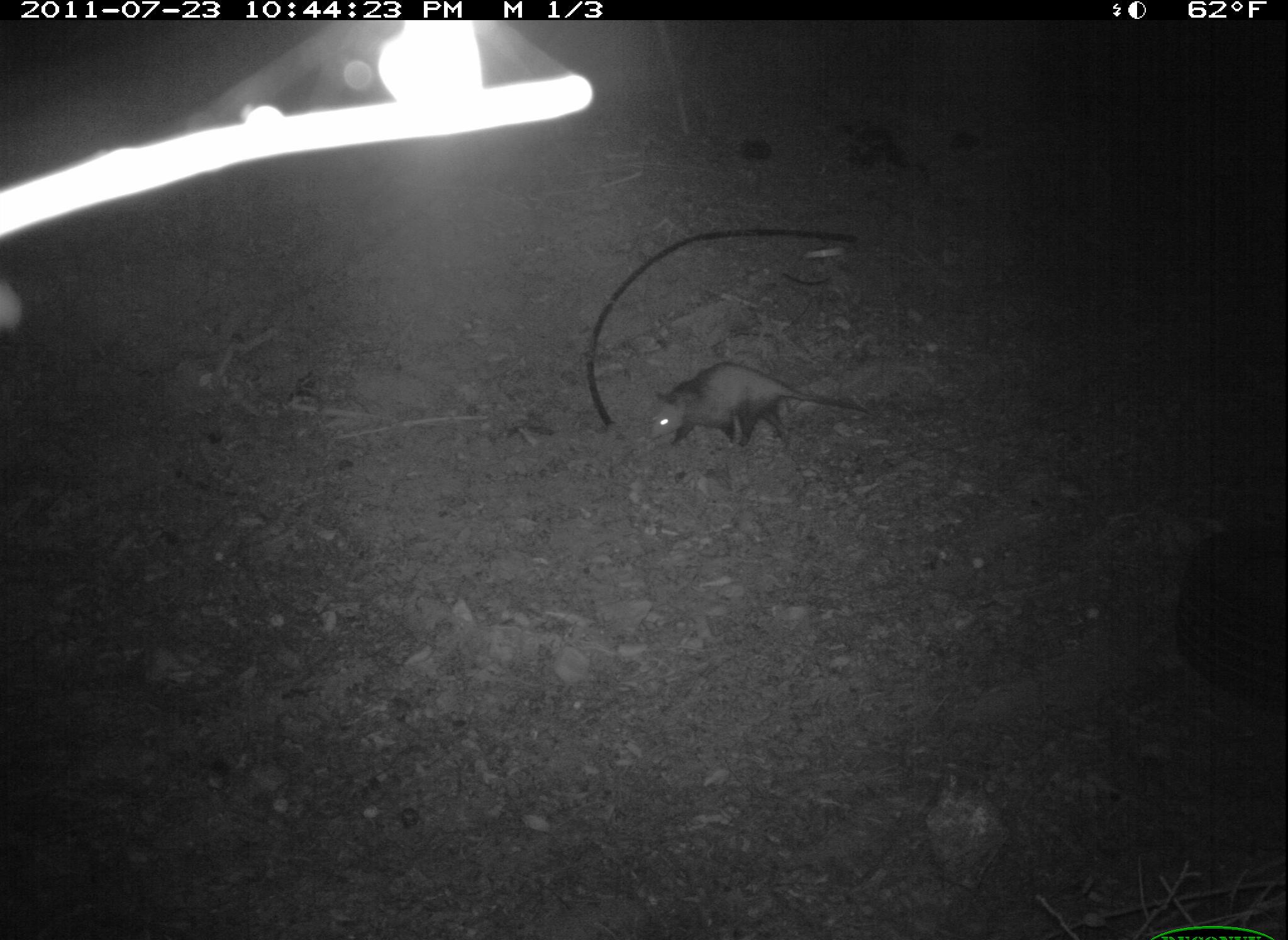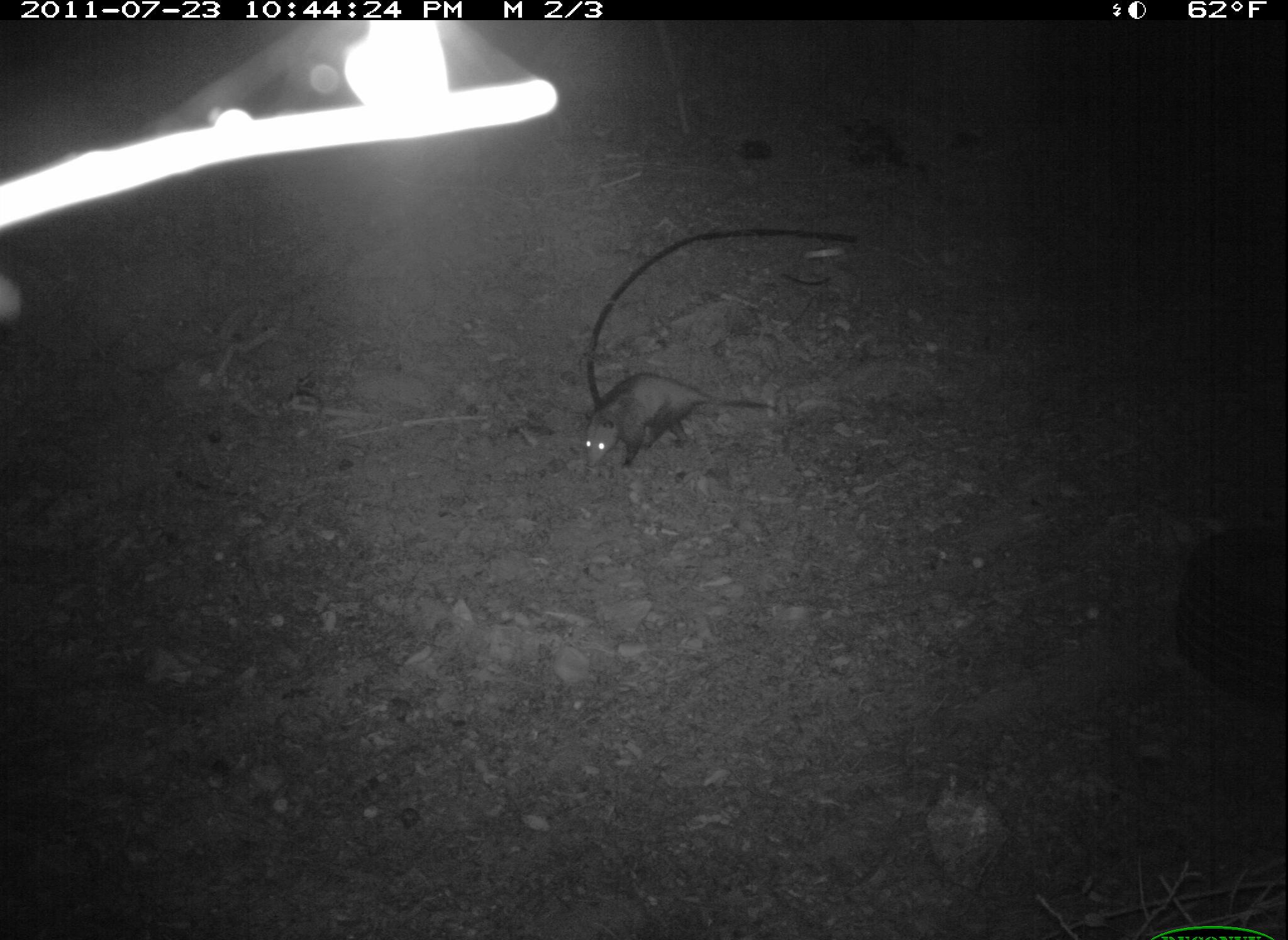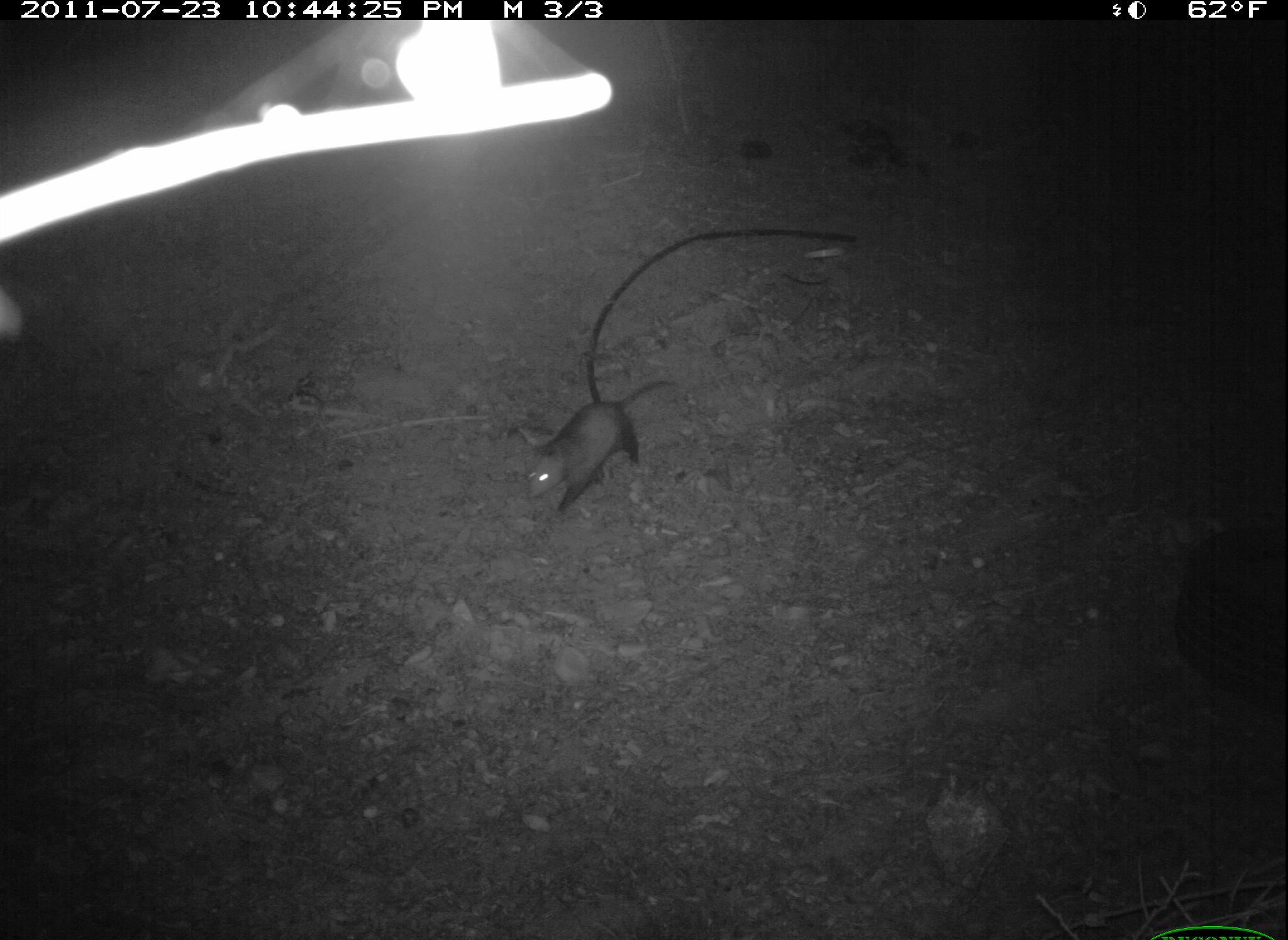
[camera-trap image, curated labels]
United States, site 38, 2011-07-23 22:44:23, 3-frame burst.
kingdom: Animalia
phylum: Chordata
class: Mammalia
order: Didelphimorphia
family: Didelphidae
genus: Didelphis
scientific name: Didelphis virginiana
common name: virginia opossum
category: opossum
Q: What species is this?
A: Opossum (virginia opossum) (Didelphis virginiana).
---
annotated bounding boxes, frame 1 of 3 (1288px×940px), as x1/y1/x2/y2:
opossum: 633/348/882/475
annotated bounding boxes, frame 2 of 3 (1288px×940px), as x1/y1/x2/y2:
opossum: 570/362/792/478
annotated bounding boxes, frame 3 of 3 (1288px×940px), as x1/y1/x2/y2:
opossum: 509/366/694/528